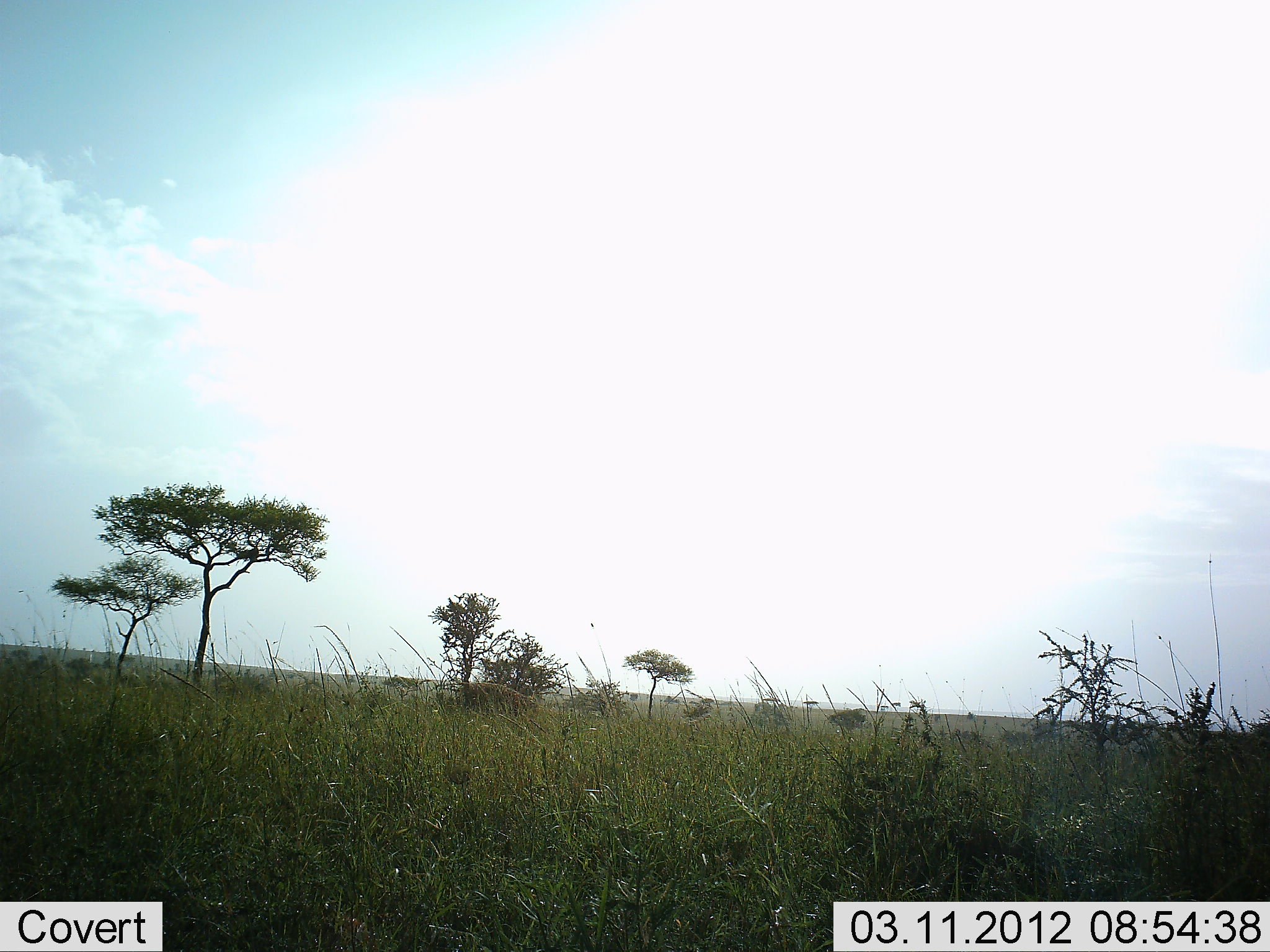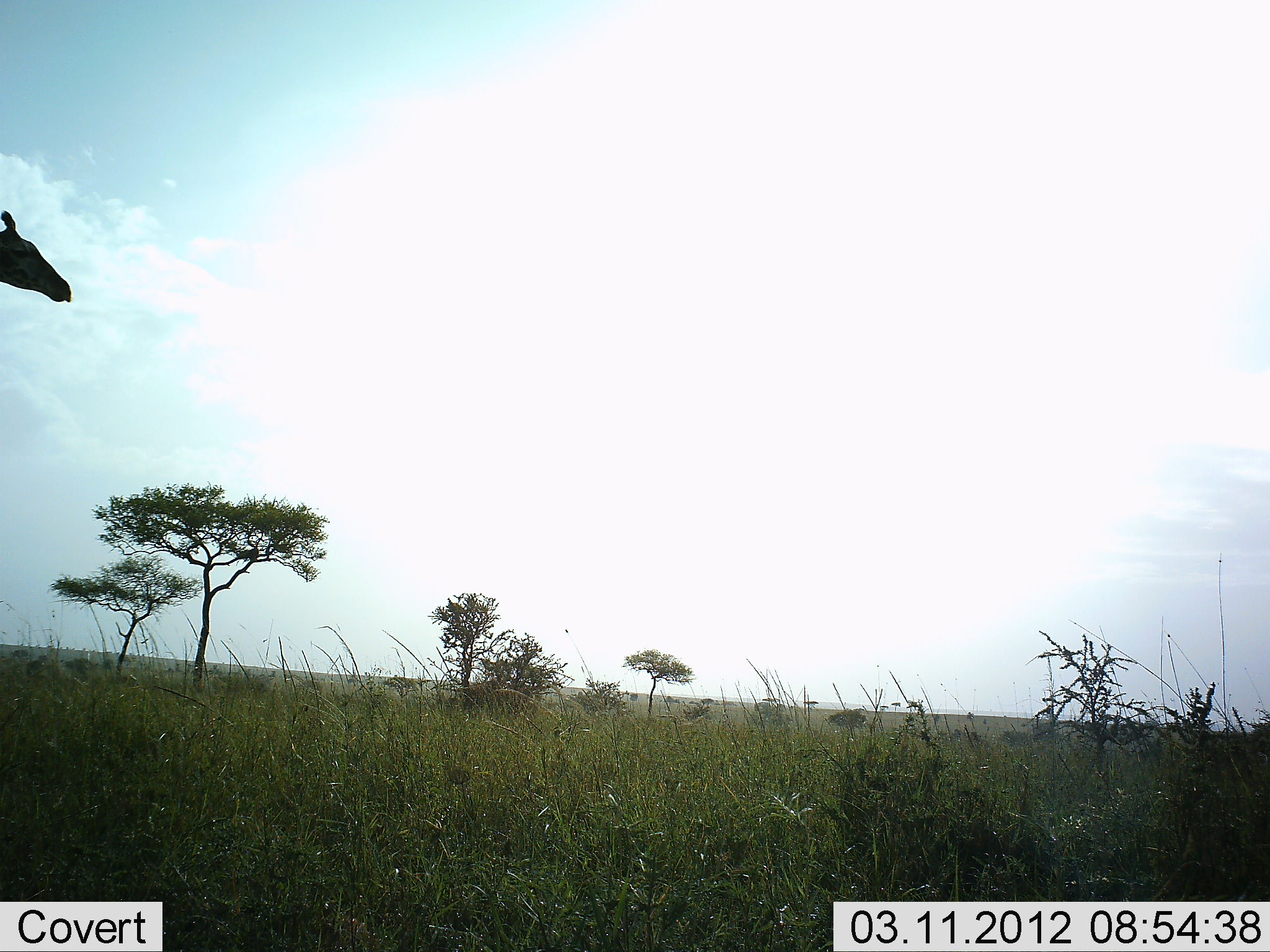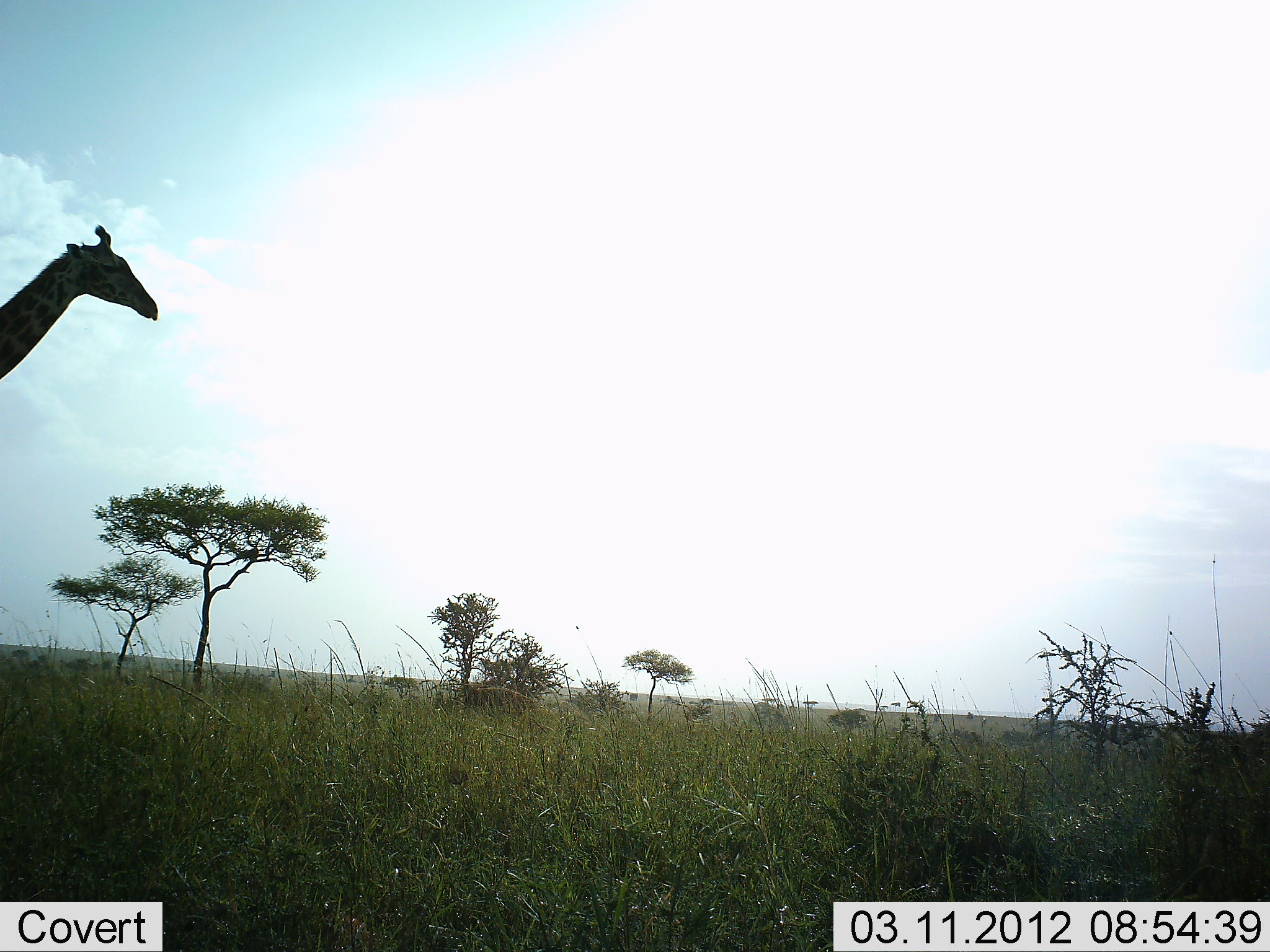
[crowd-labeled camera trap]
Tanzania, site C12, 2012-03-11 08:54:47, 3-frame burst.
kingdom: Animalia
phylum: Chordata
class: Mammalia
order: Artiodactyla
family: Giraffidae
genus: Giraffa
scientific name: Giraffa camelopardalis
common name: giraffe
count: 1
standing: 12%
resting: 0%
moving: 94%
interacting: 0%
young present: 0%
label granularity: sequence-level